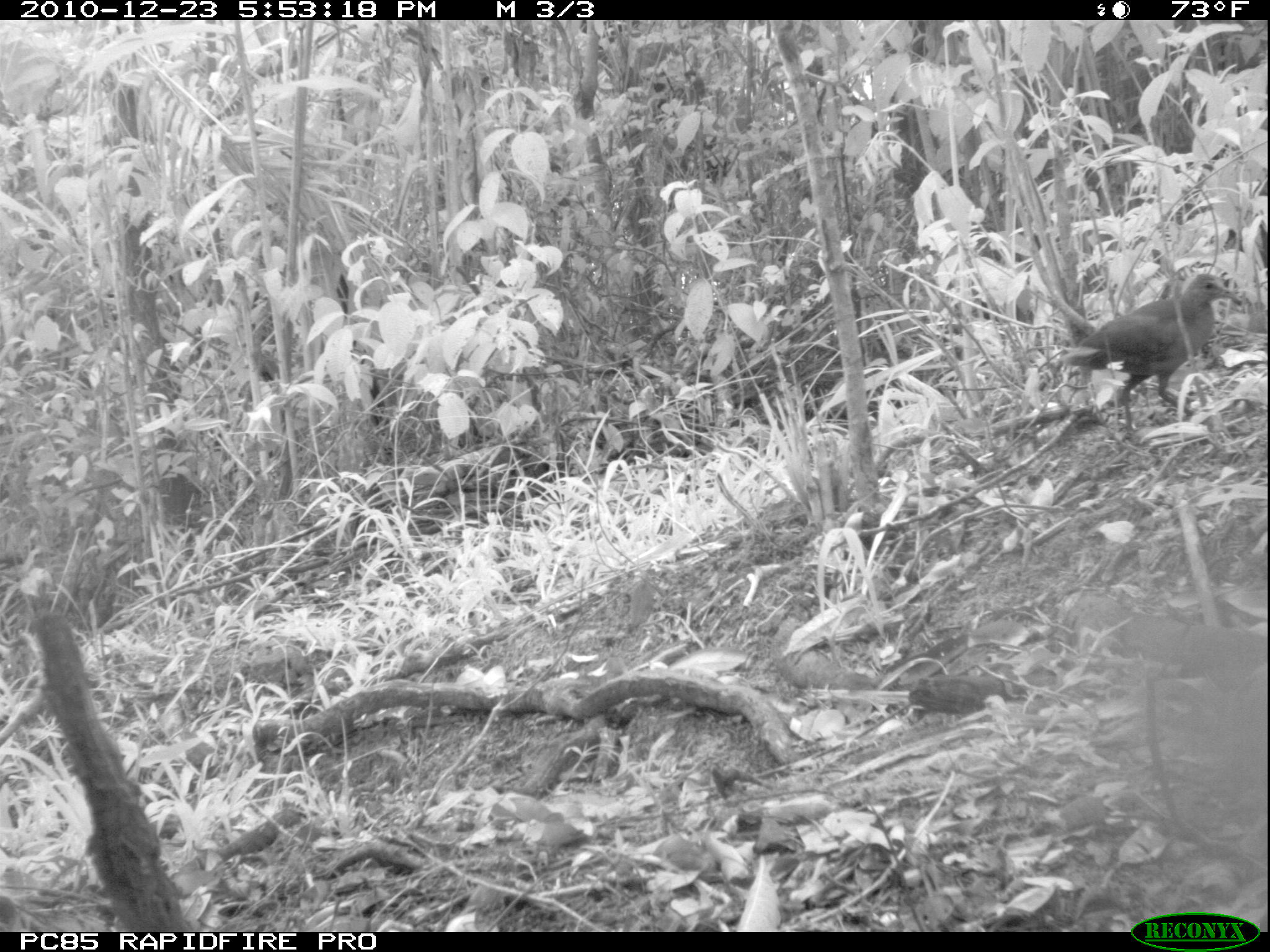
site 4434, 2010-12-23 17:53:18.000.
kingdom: Animalia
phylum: Chordata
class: Aves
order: Gruiformes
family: Sarothruridae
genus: Mentocrex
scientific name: Mentocrex kioloides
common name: madagascar wood rail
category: canirallus kioloides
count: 1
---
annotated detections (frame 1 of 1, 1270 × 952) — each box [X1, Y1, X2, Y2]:
canirallus kioloides: [1057, 271, 1239, 436]